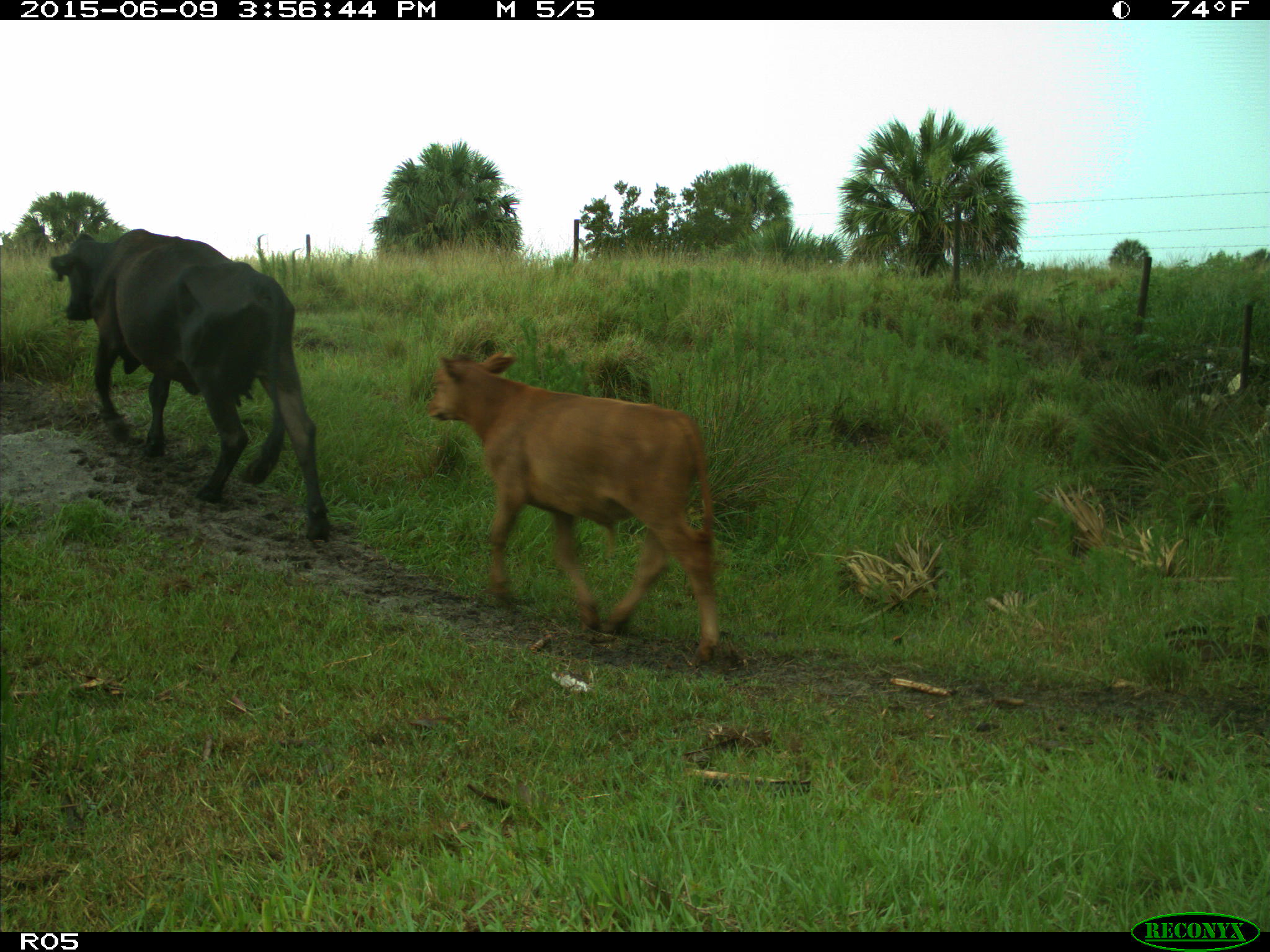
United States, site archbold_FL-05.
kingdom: Animalia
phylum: Chordata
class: Mammalia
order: Artiodactyla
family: Bovidae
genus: Bos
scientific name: Bos taurus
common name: domestic cow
Bos taurus (domestic cow).